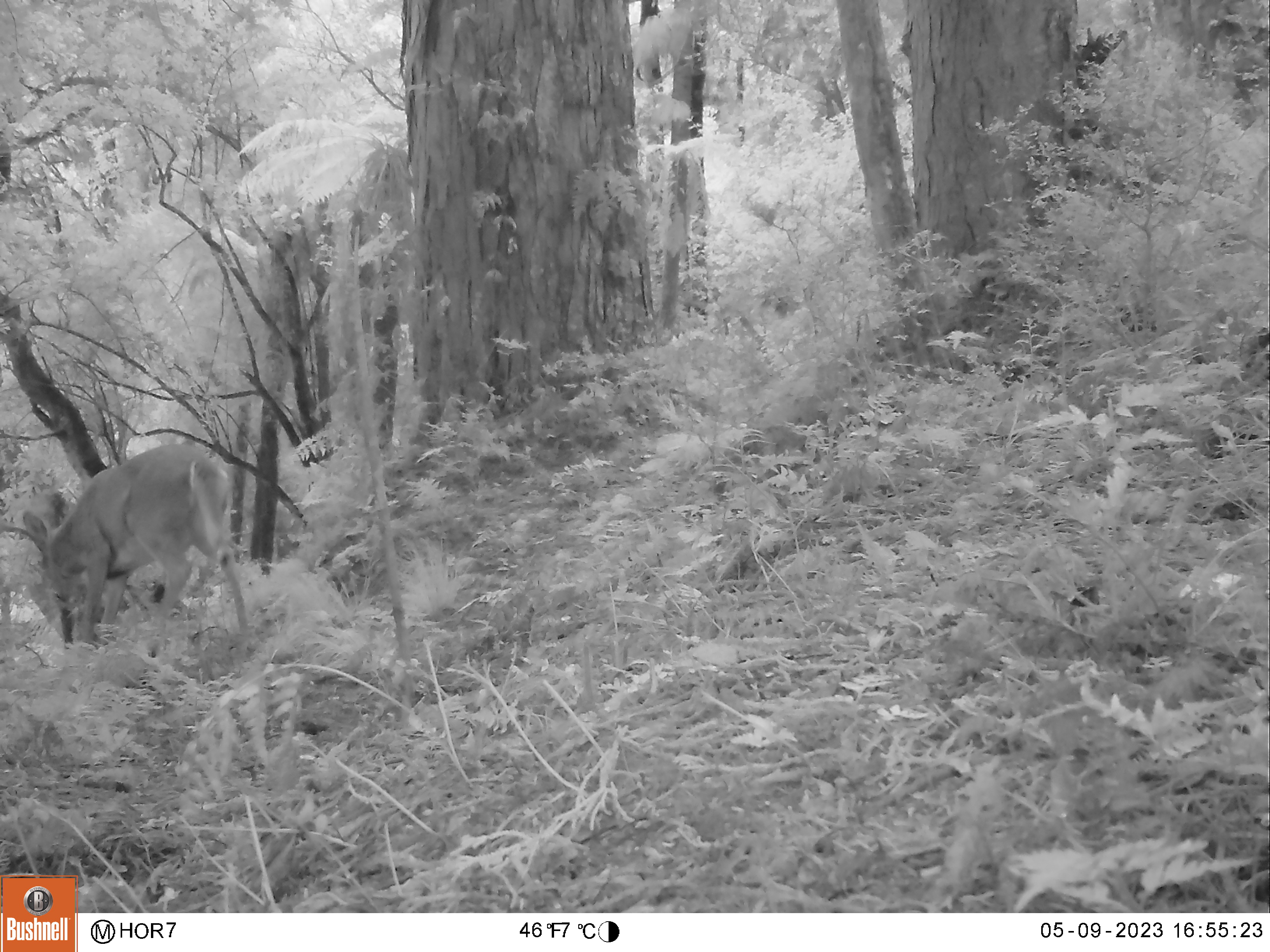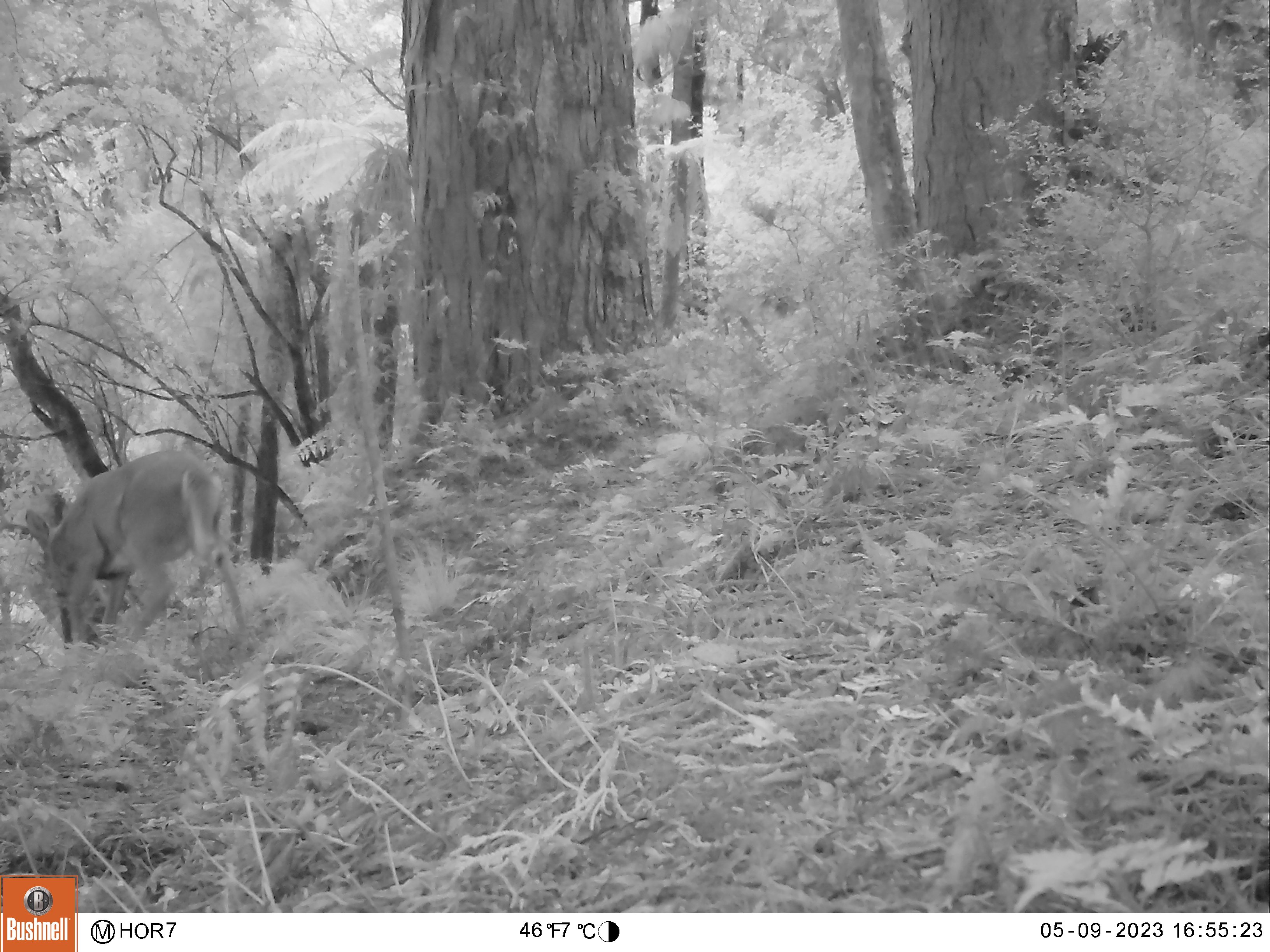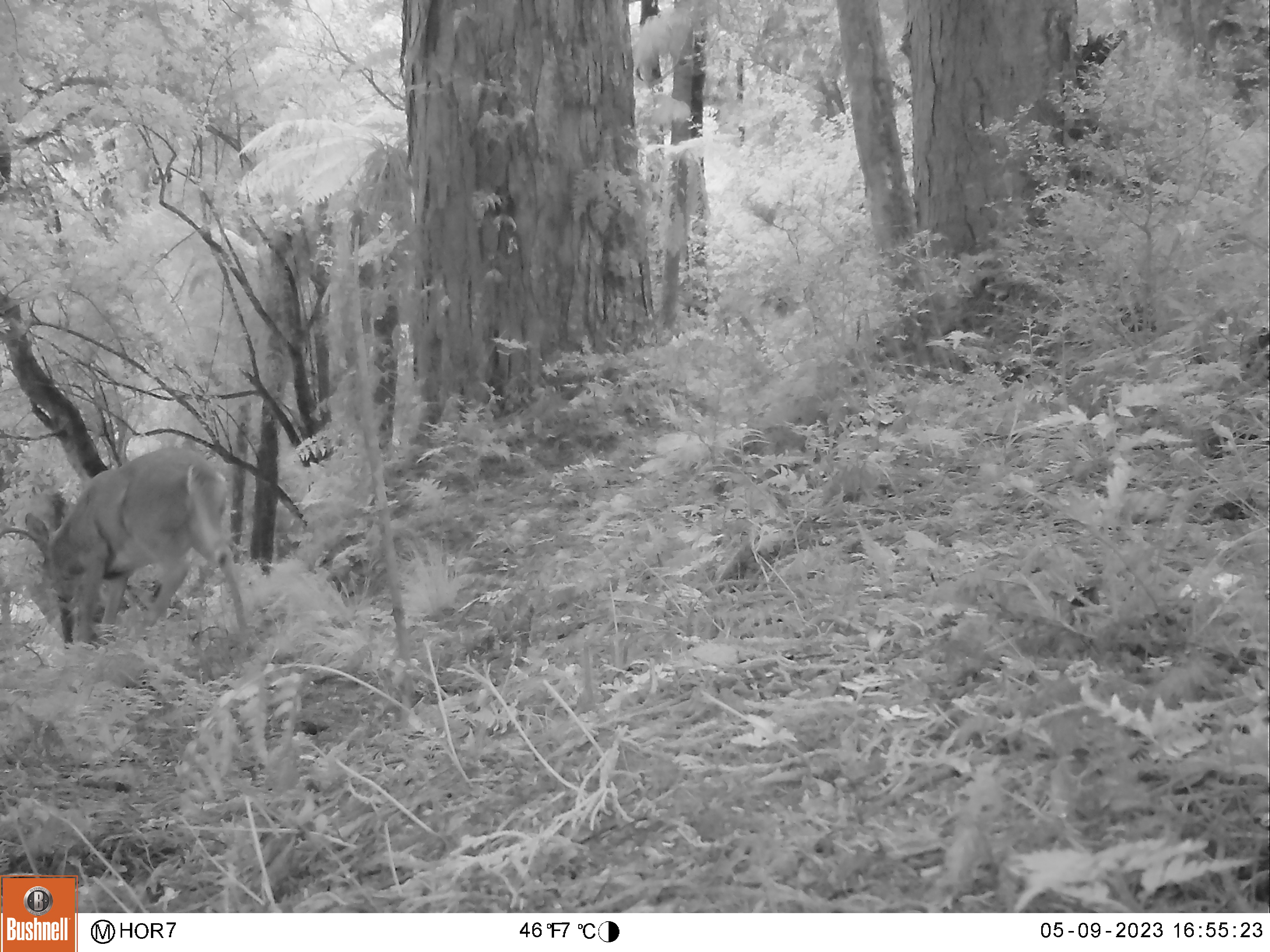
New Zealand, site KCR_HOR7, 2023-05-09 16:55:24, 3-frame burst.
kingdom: Animalia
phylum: Chordata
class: Mammalia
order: Artiodactyla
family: Cervidae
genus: Odocoileus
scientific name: Odocoileus virginianus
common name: white-tailed deer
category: white tailed deer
White tailed deer (white-tailed deer) (Odocoileus virginianus).